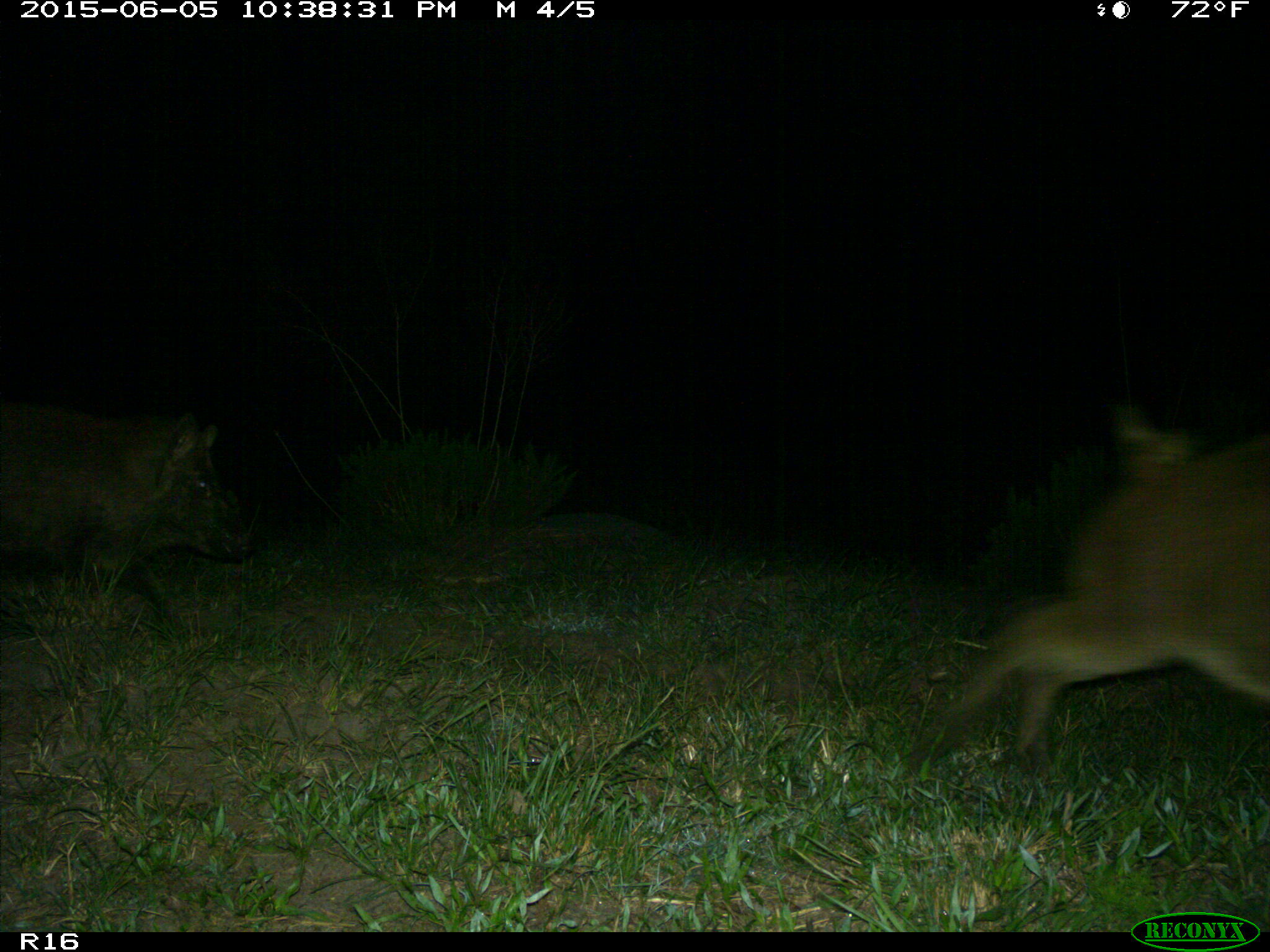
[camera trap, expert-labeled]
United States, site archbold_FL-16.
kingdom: Animalia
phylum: Chordata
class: Mammalia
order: Artiodactyla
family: Suidae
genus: Sus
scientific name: Sus scrofa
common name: wild boar